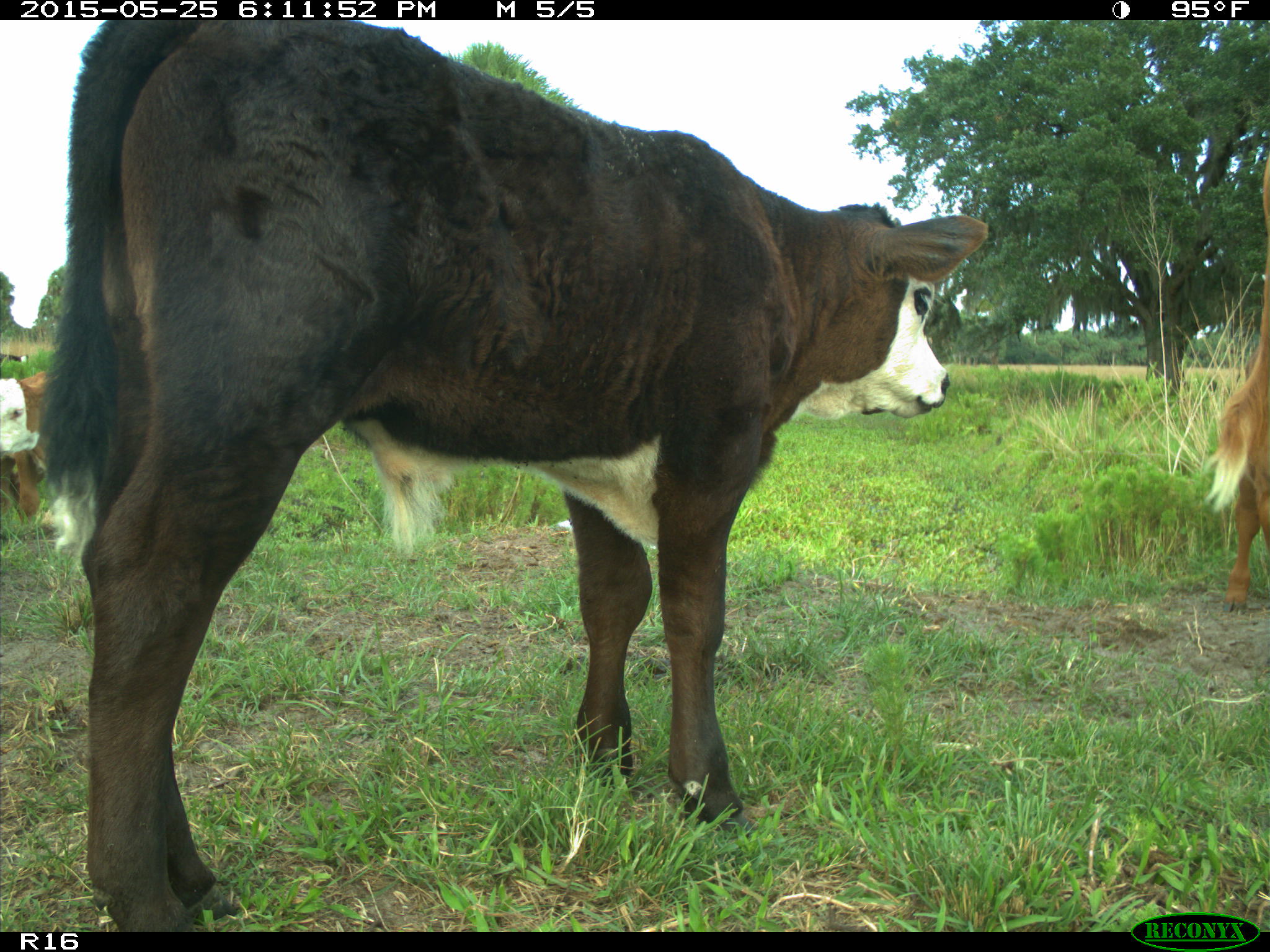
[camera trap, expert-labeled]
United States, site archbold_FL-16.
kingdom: Animalia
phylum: Chordata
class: Mammalia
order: Artiodactyla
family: Bovidae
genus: Bos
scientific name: Bos taurus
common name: domestic cow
Bos taurus (domestic cow).